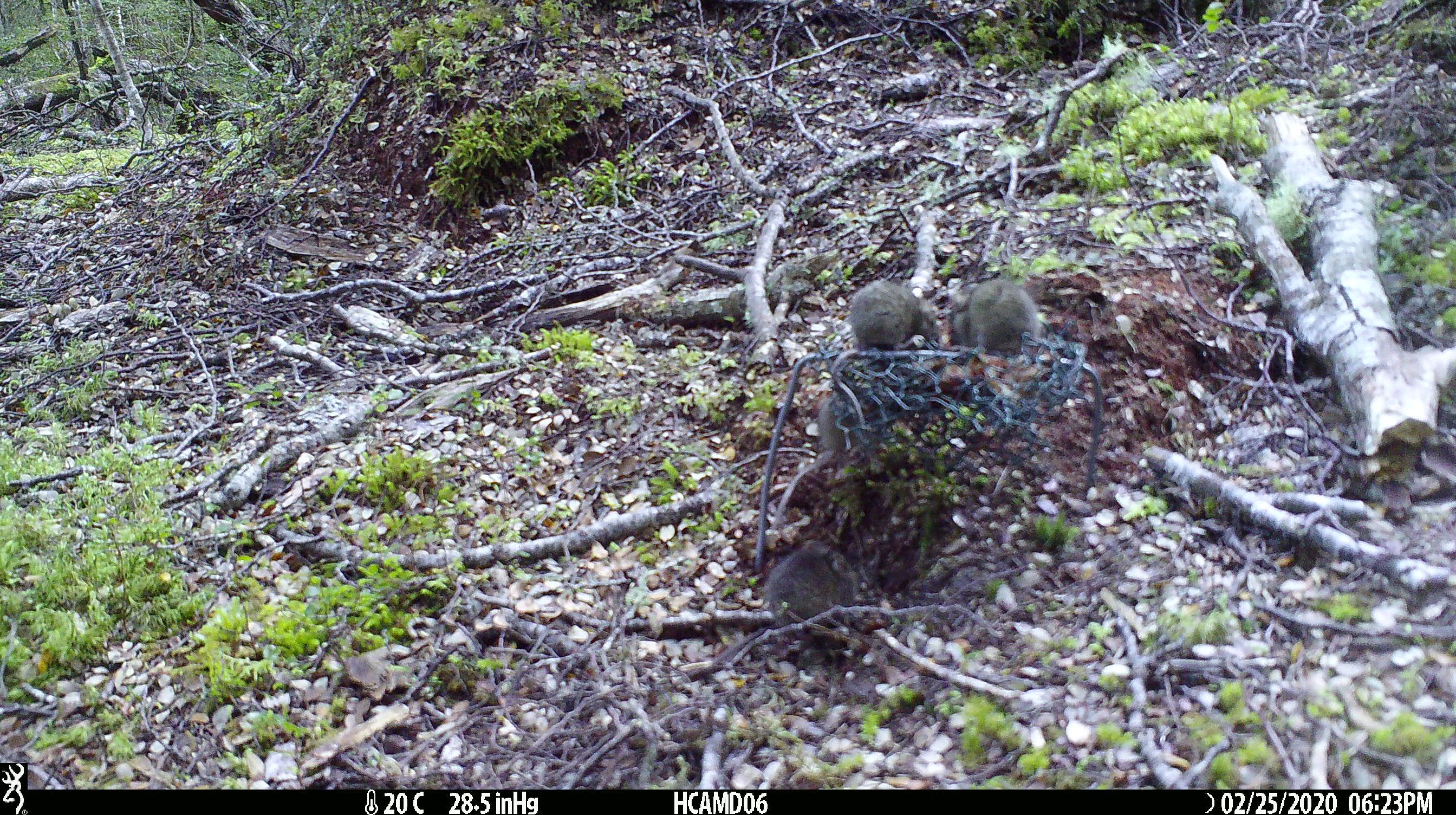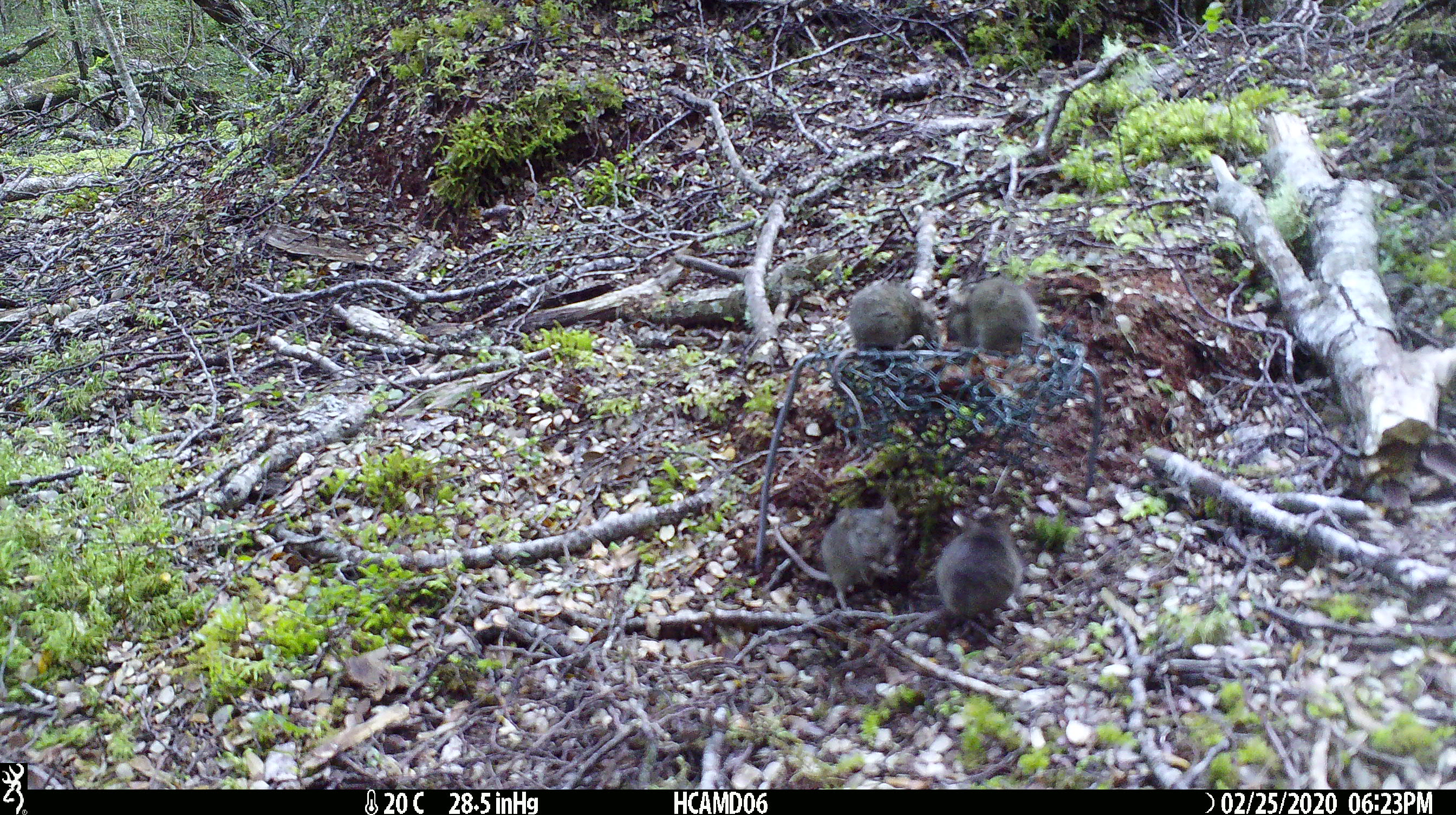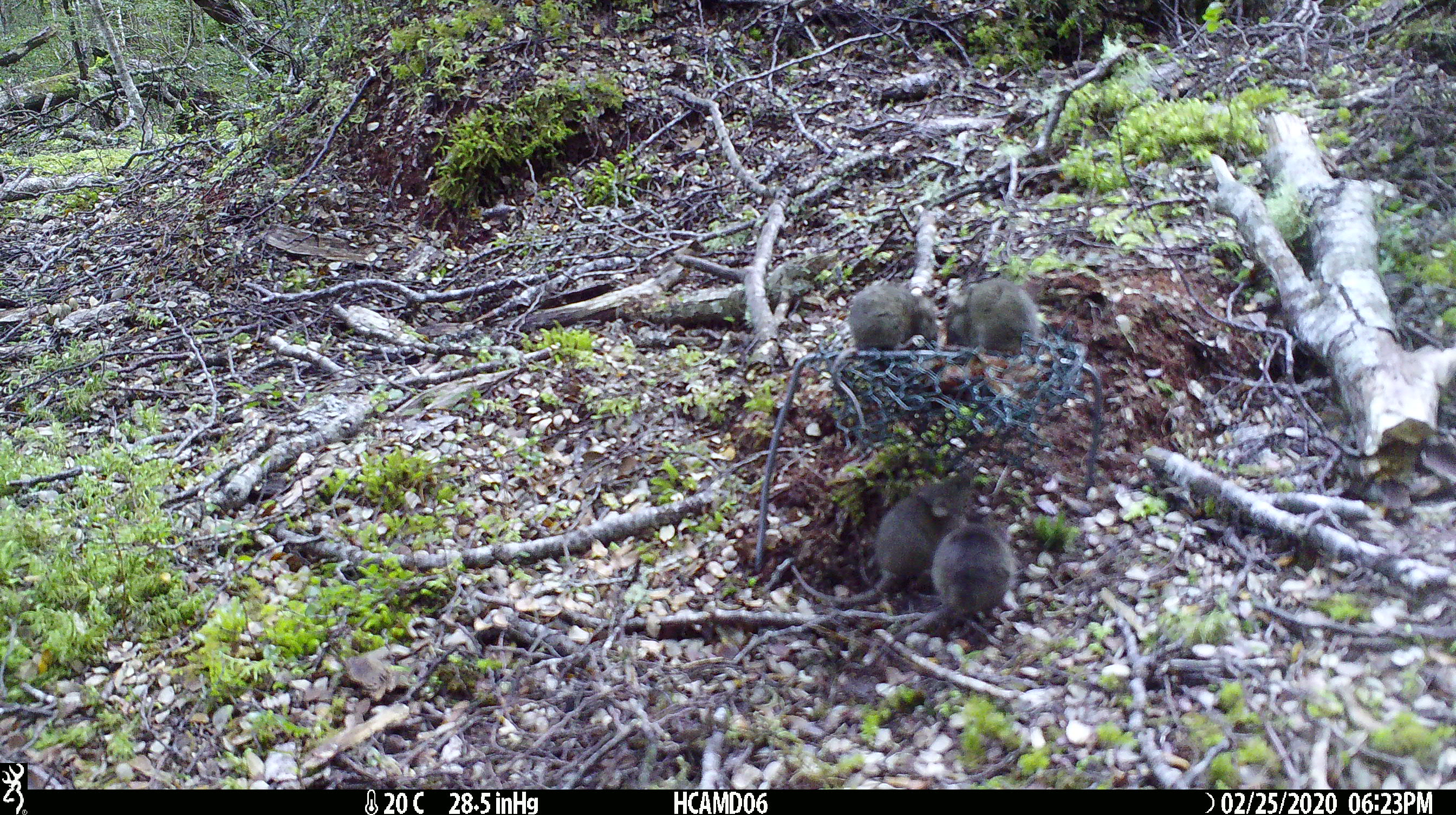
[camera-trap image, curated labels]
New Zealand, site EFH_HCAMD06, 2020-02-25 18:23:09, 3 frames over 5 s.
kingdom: Animalia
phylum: Chordata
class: Mammalia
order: Rodentia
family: Muridae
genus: Mus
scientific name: Mus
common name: mouse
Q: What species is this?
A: Mouse (Mus).